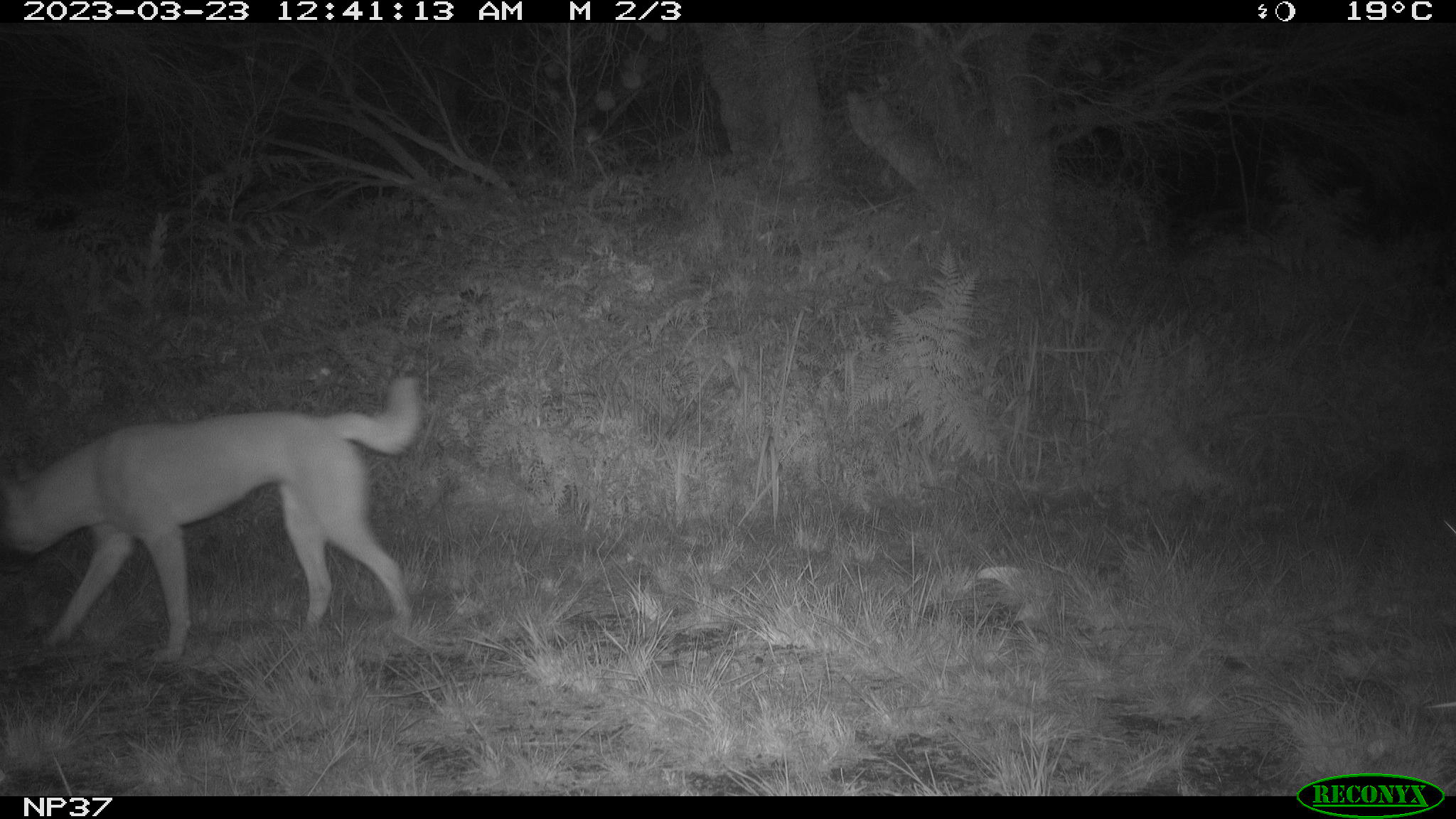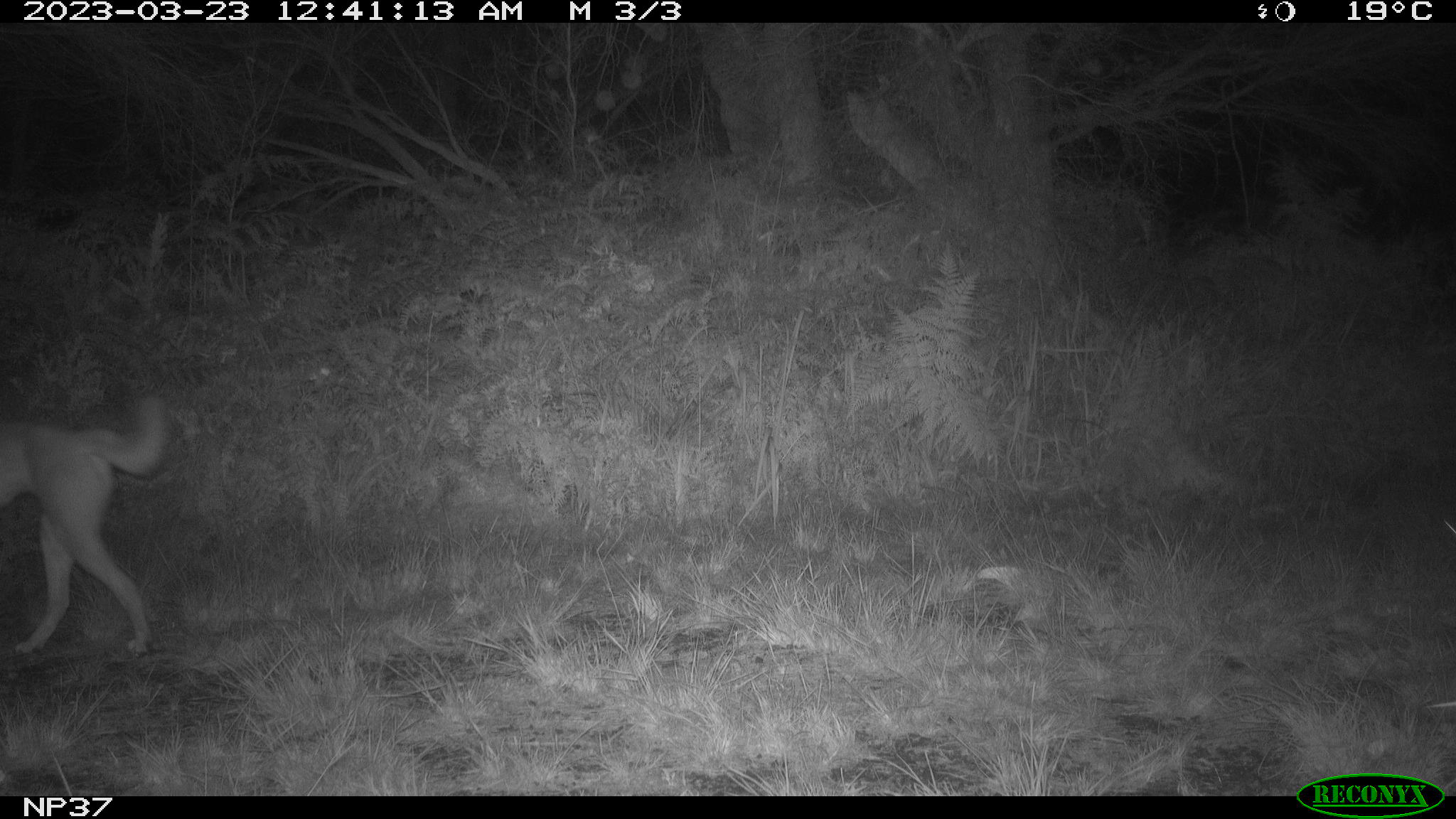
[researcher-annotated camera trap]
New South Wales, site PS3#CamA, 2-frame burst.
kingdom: Animalia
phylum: Chordata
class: Mammalia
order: Carnivora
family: Canidae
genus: Canis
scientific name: Canis familiaris dingo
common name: dingo